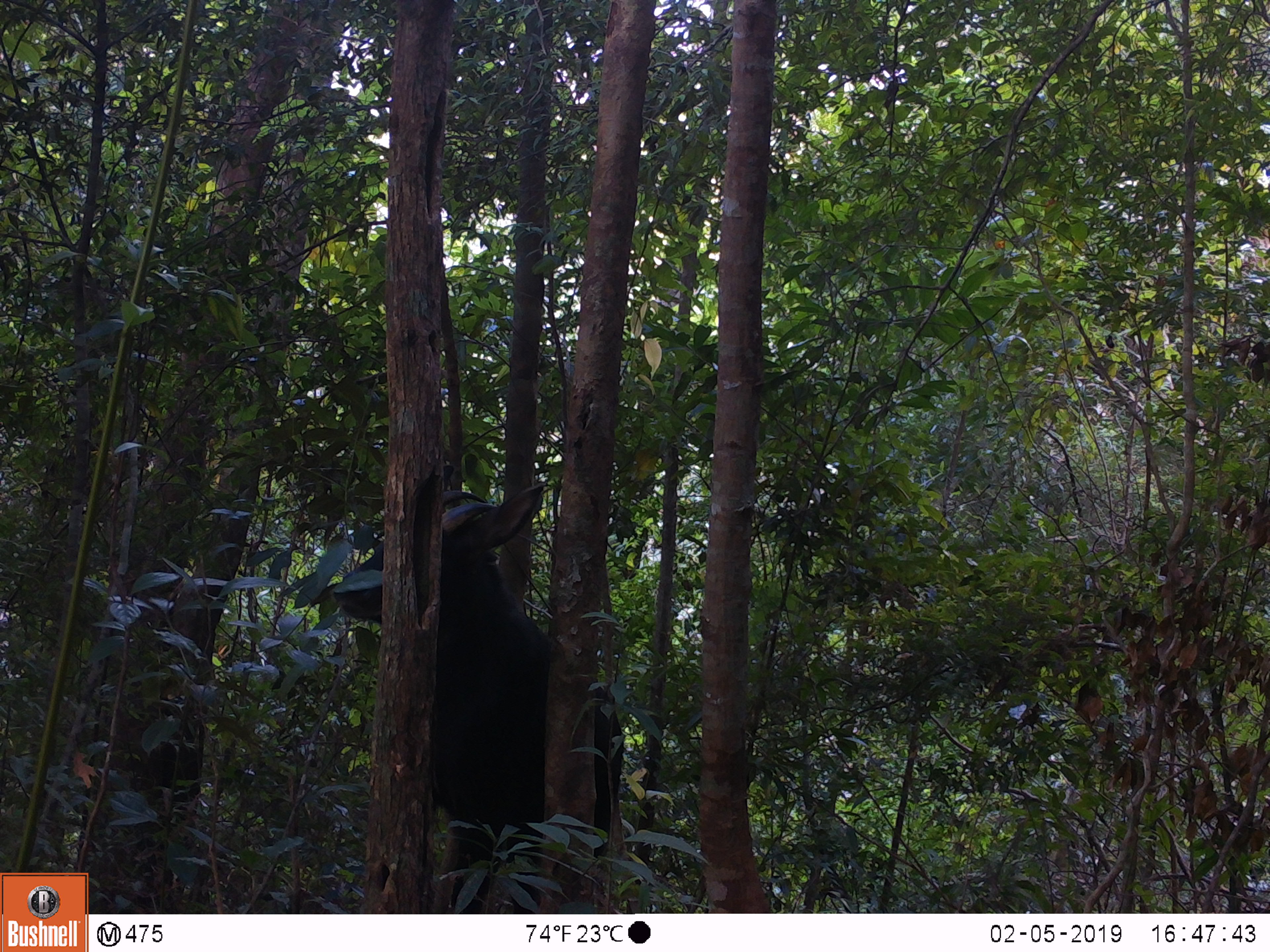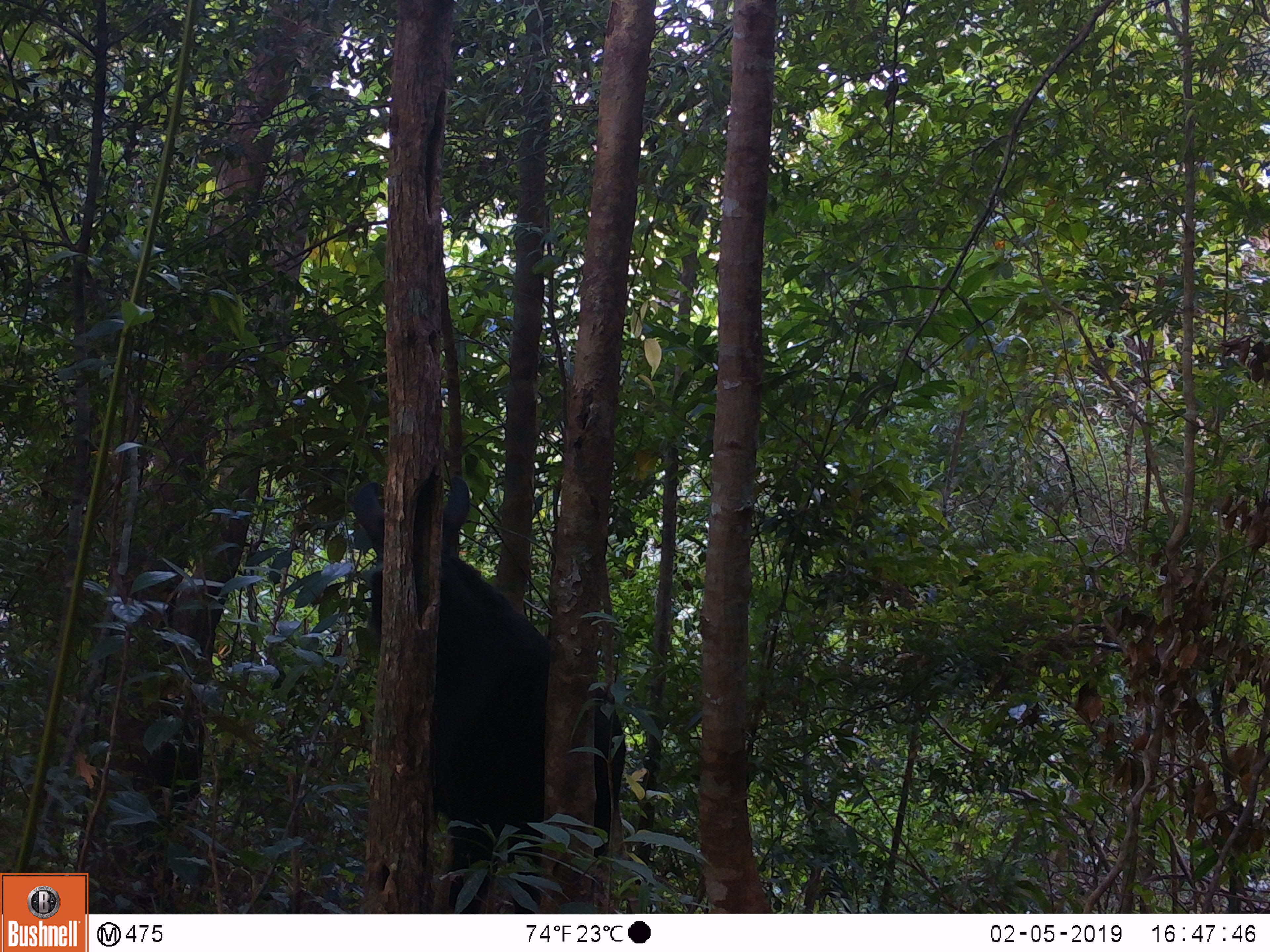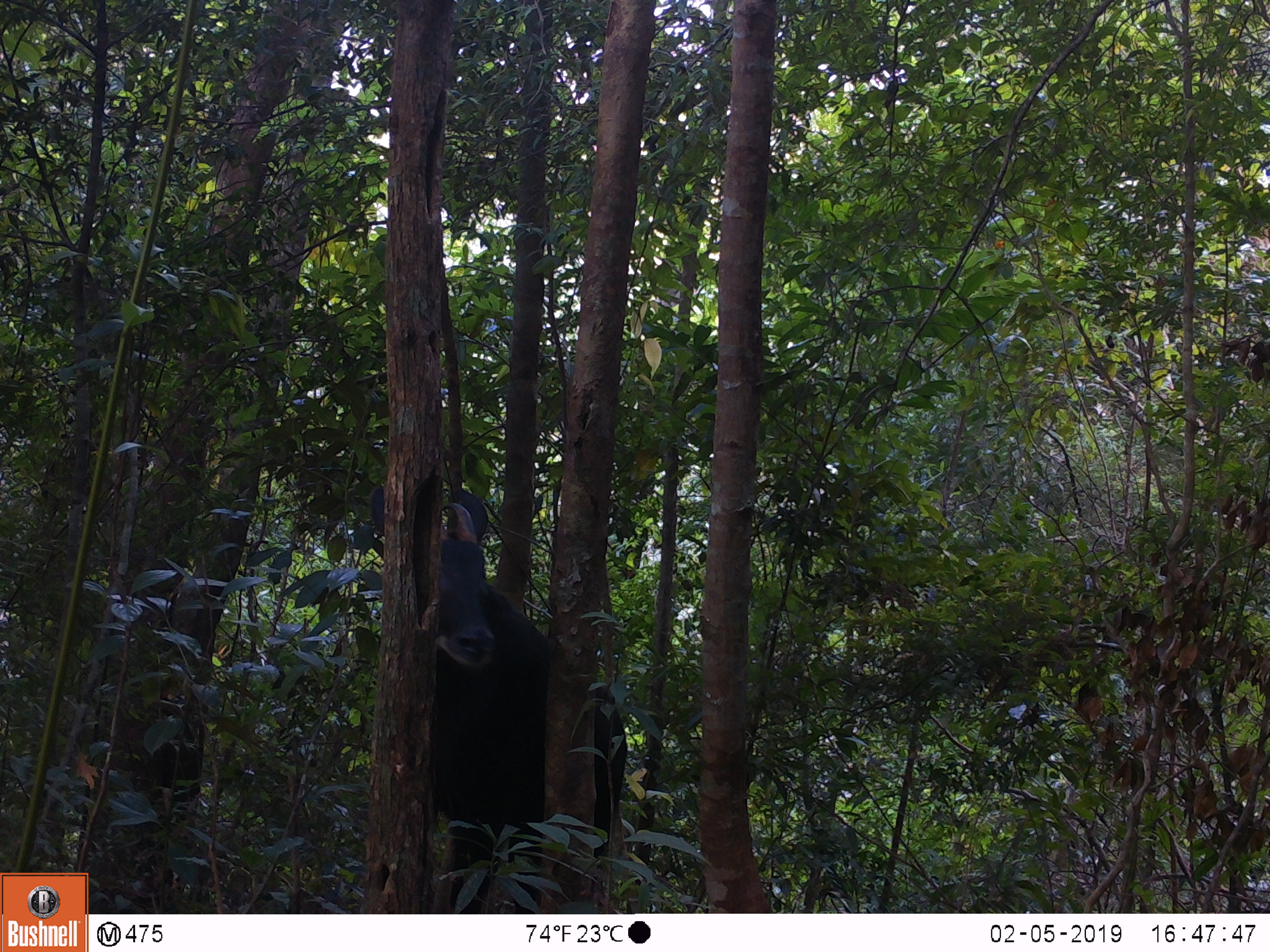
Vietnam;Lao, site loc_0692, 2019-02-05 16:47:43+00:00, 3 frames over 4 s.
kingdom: Animalia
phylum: Chordata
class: Mammalia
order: Artiodactyla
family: Bovidae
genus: Capricornis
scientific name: Capricornis sumatraensis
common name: chinese serow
Chinese serow (Capricornis sumatraensis). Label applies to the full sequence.